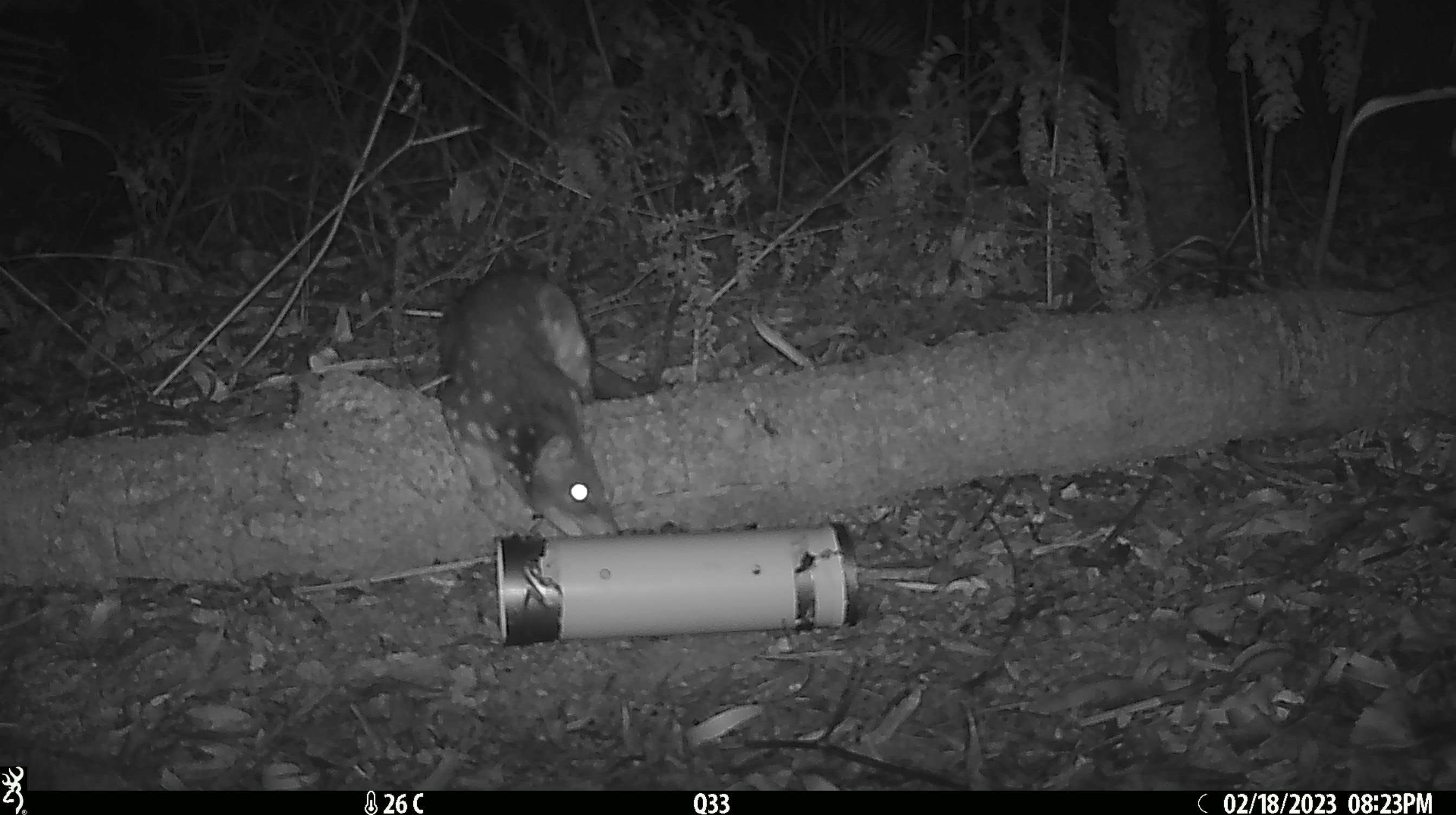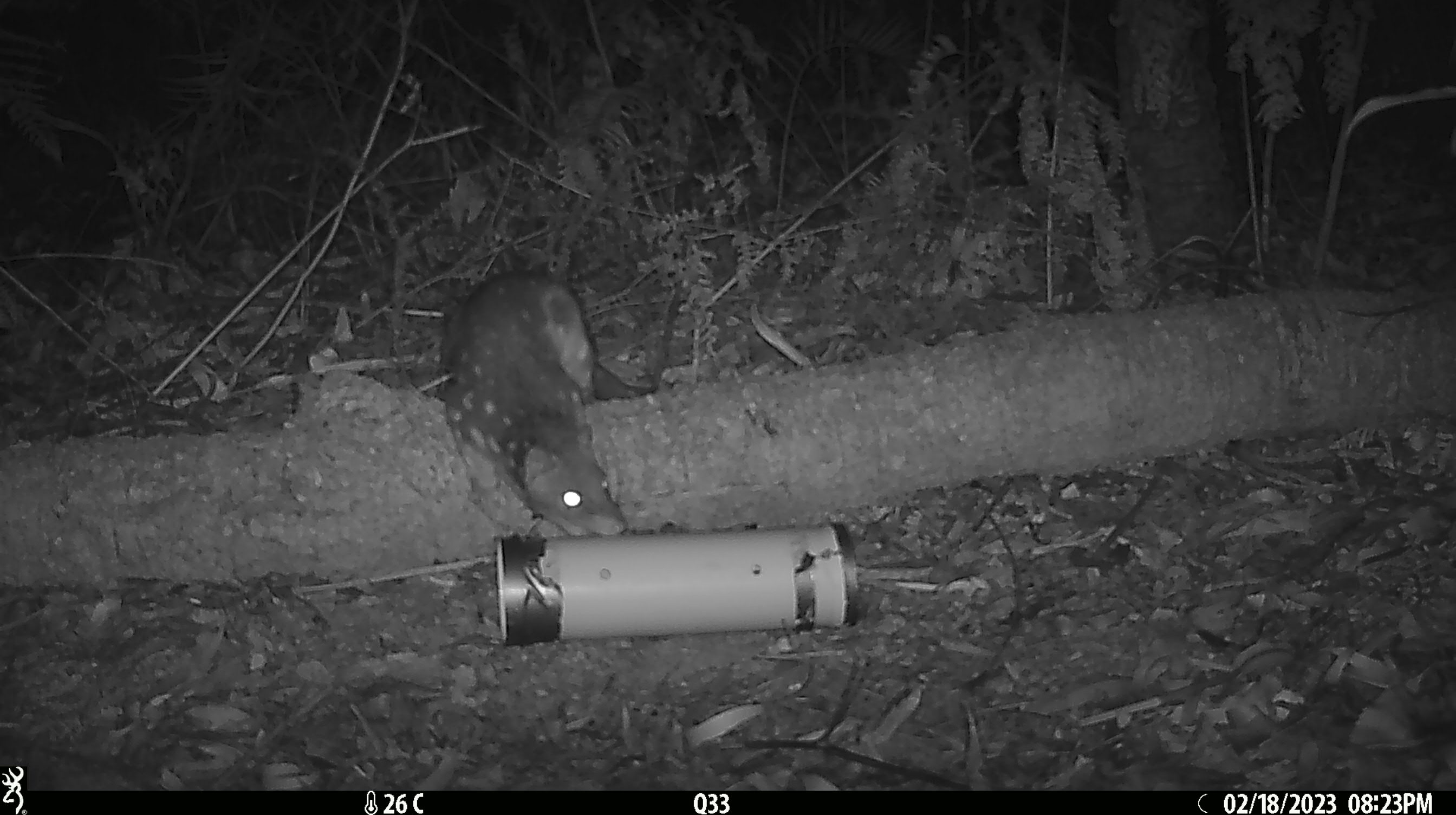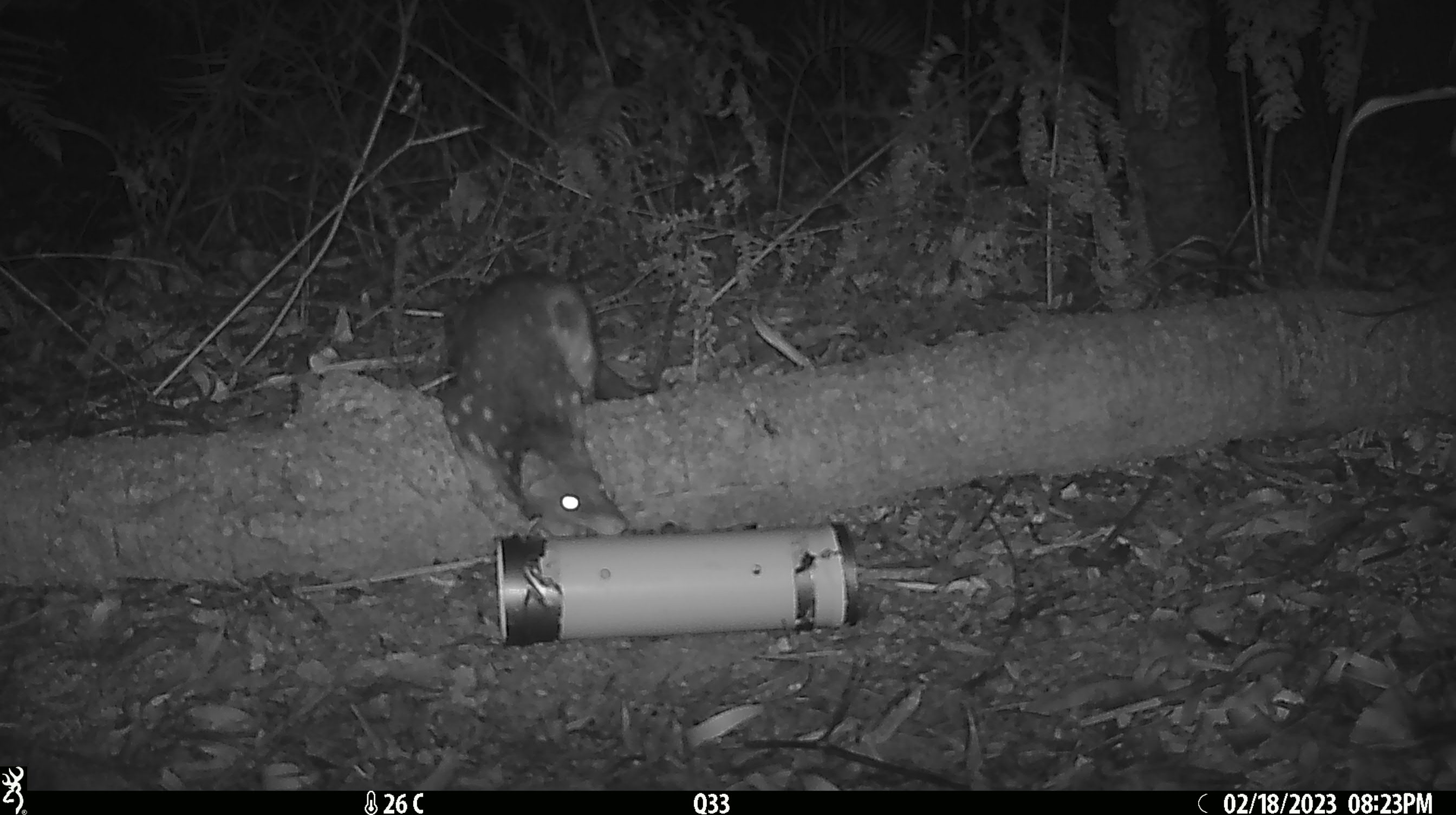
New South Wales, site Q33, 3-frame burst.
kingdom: Animalia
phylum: Chordata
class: Mammalia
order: Dasyuromorphia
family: Dasyuridae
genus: Dasyurus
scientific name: Dasyurus maculatus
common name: spotted-tailed quoll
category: quoll